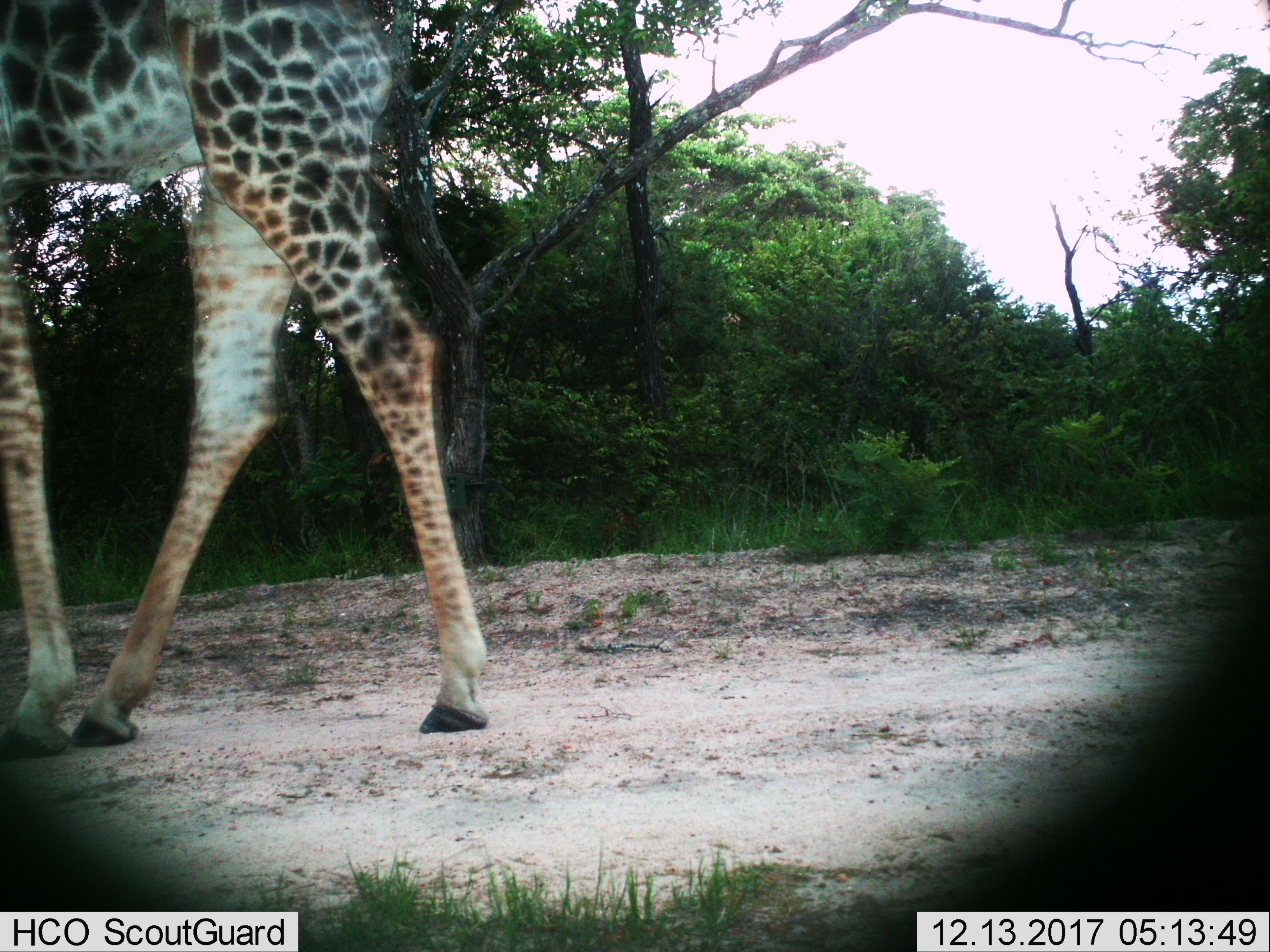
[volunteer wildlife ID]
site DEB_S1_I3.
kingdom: Animalia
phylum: Chordata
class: Mammalia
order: Artiodactyla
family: Giraffidae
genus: Giraffa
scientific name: Giraffa camelopardalis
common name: giraffe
Giraffe (Giraffa camelopardalis), count 1. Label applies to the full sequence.